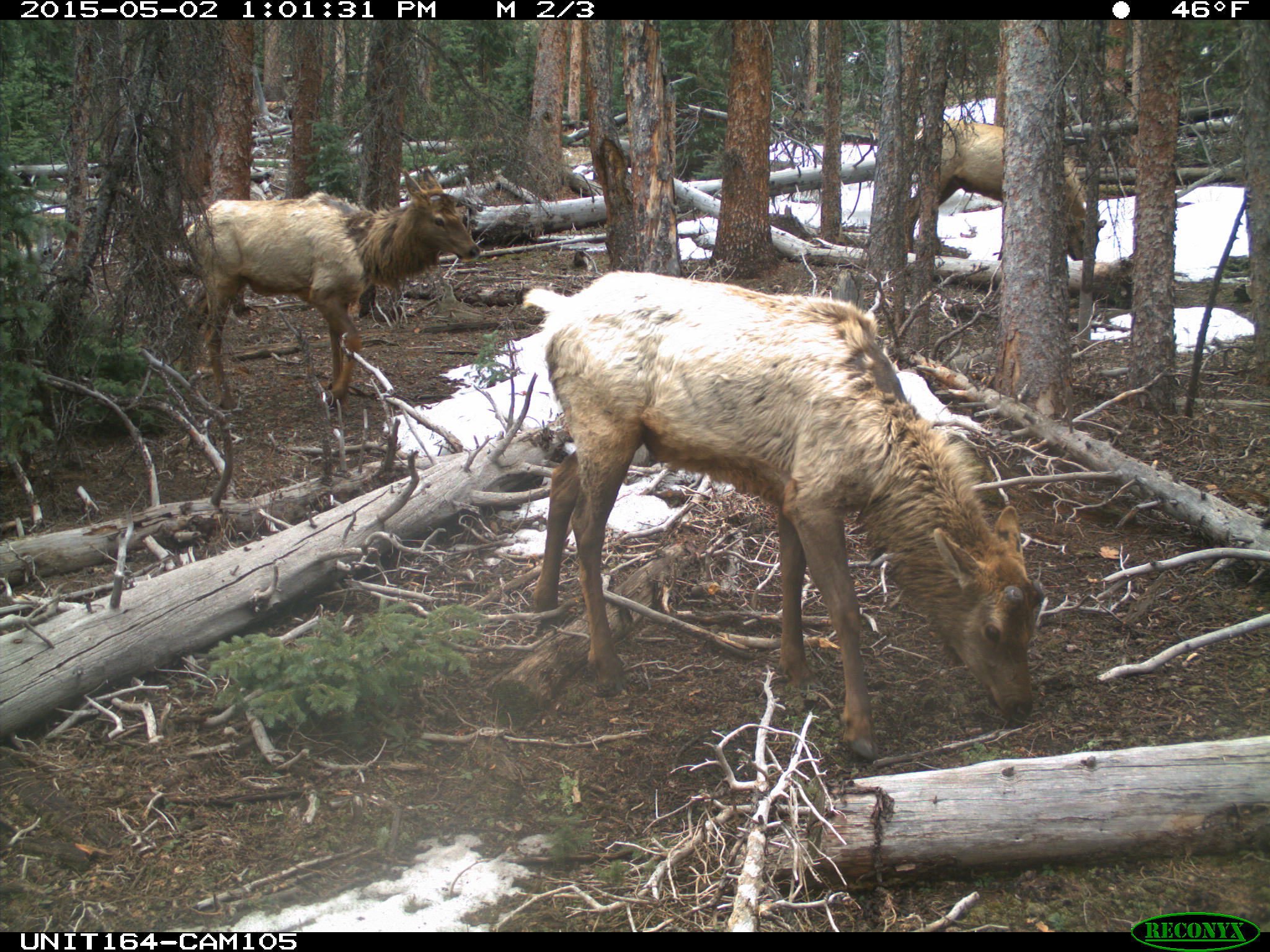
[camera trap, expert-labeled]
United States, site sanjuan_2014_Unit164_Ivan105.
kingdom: Animalia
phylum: Chordata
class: Mammalia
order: Artiodactyla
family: Cervidae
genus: Cervus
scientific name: Cervus elaphus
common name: red deer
Cervus elaphus (red deer).